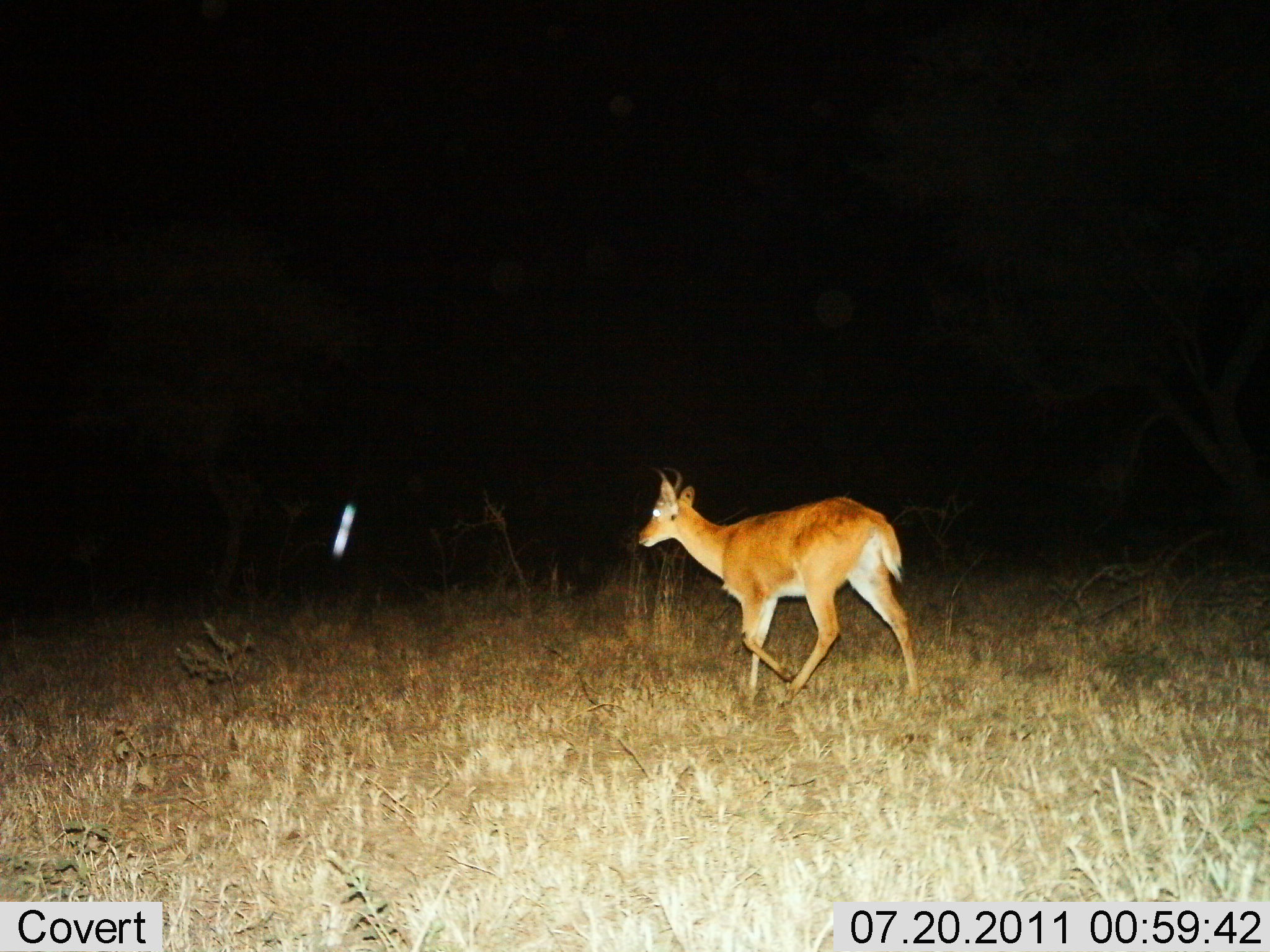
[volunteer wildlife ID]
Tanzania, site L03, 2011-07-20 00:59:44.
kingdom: Animalia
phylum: Chordata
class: Mammalia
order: Artiodactyla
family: Bovidae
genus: Redunca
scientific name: Redunca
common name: reedbuck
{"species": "reedbuck (Redunca)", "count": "1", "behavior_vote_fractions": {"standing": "9%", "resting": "0%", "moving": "100%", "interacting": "0%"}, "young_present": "0%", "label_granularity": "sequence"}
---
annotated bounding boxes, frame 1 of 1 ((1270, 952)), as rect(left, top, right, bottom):
animal: rect(637, 471, 922, 712)